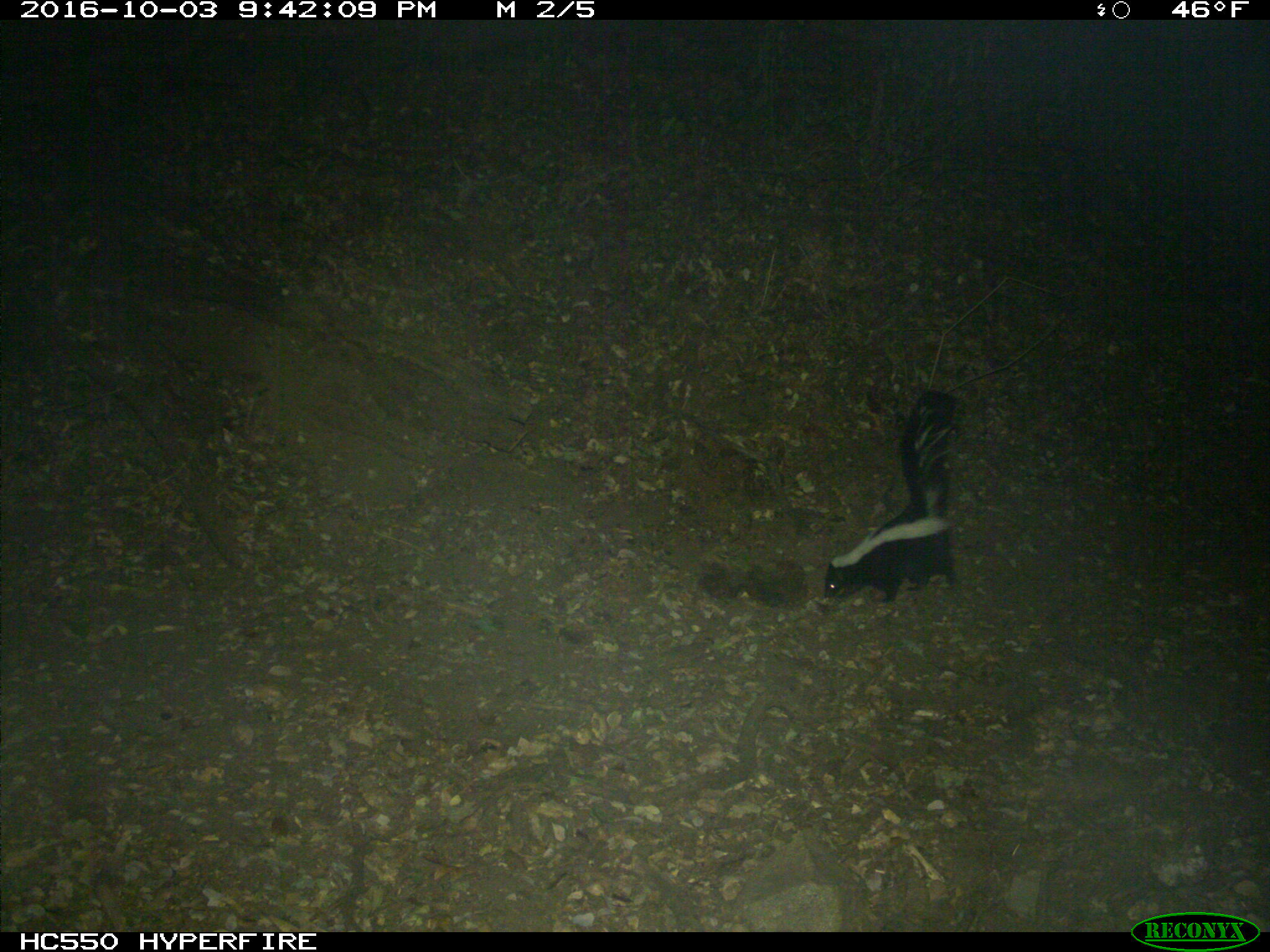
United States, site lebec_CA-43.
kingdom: Animalia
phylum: Chordata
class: Mammalia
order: Carnivora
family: Mephitidae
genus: Mephitis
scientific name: Mephitis mephitis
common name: striped skunk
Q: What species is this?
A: Mephitis mephitis (striped skunk).